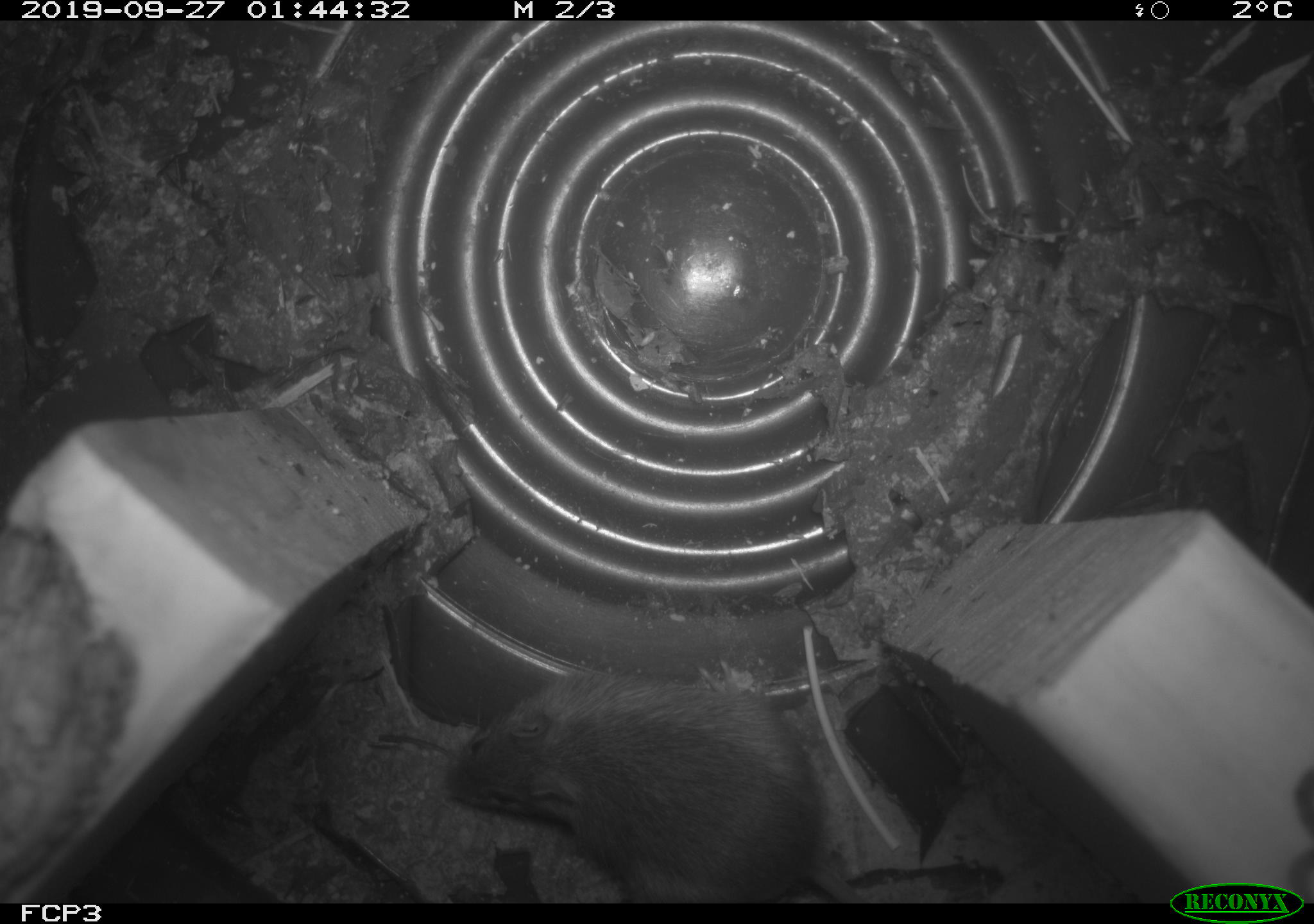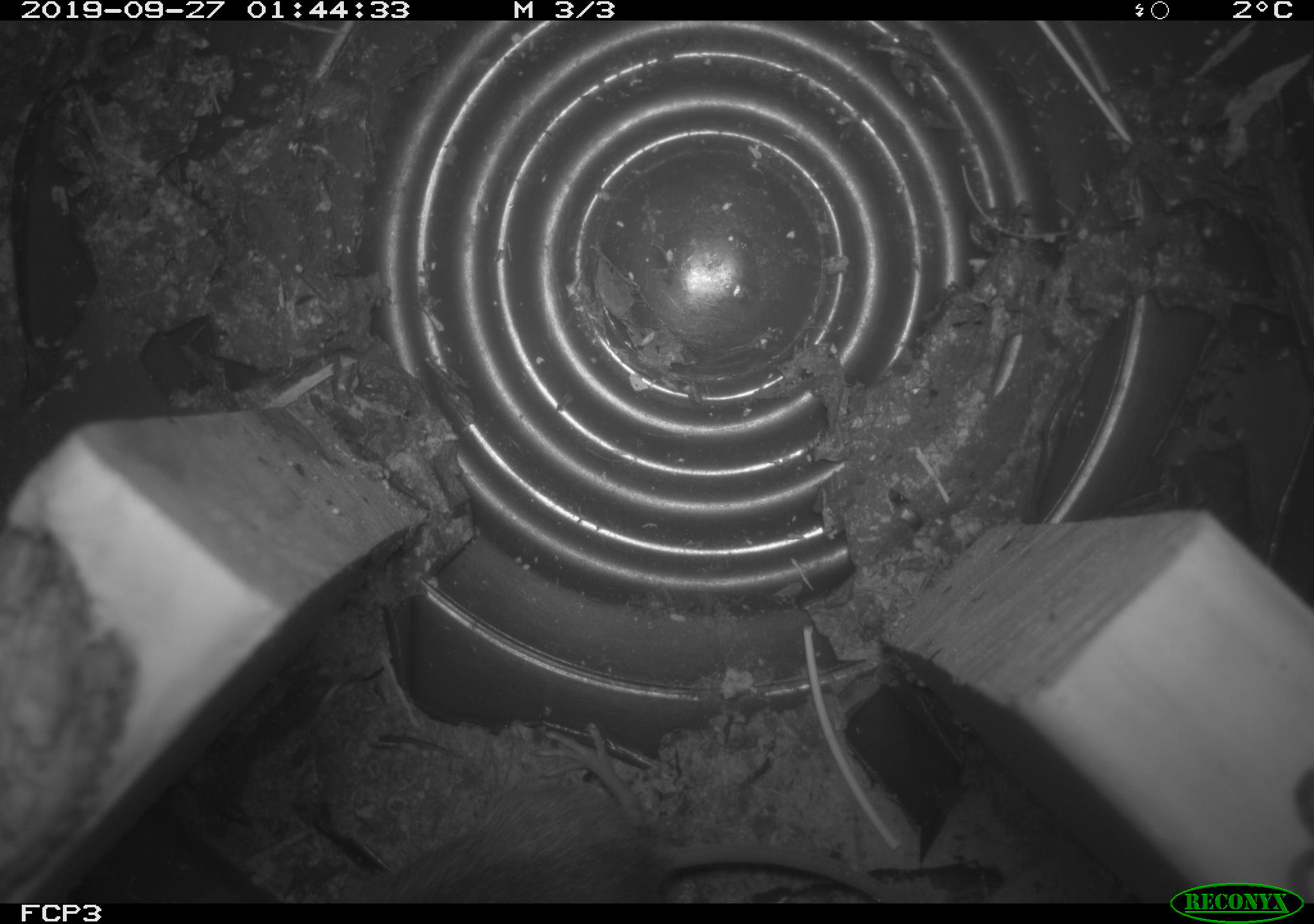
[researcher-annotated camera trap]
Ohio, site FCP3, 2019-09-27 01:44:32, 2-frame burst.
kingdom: Animalia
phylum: Chordata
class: Mammalia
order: Rodentia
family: Zapodidae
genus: Napaeozapus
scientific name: Napaeozapus insignis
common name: woodland jumping mouse